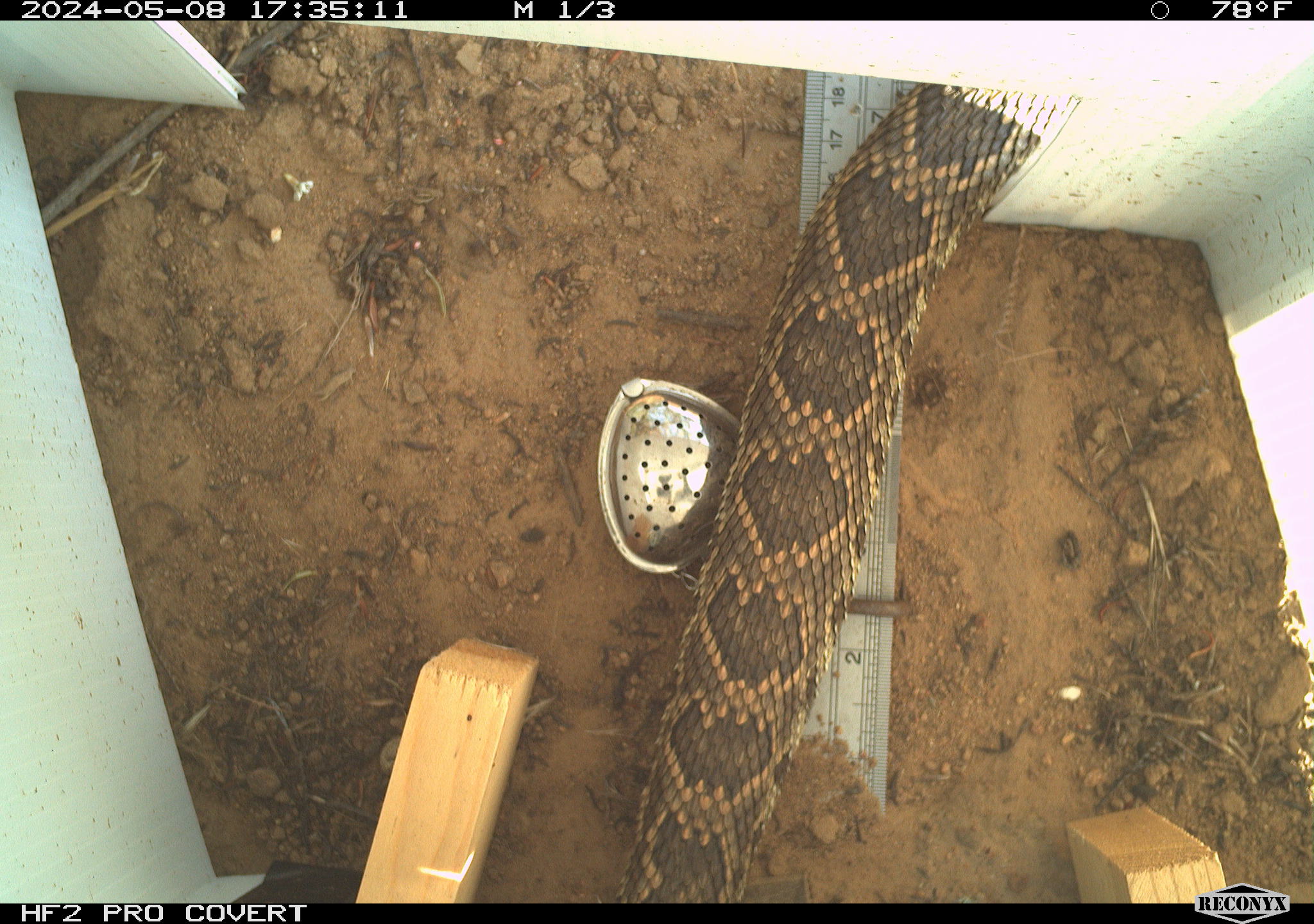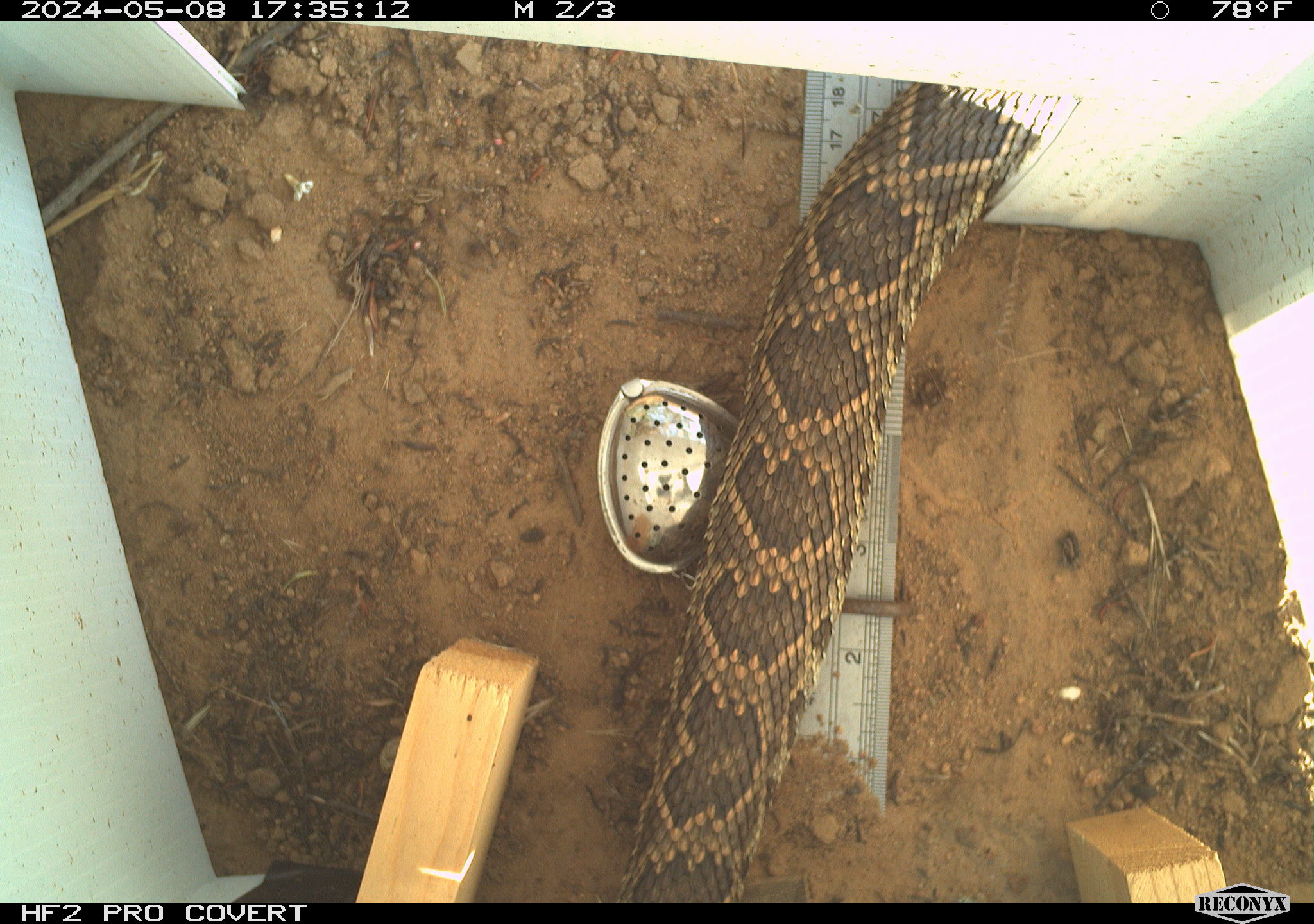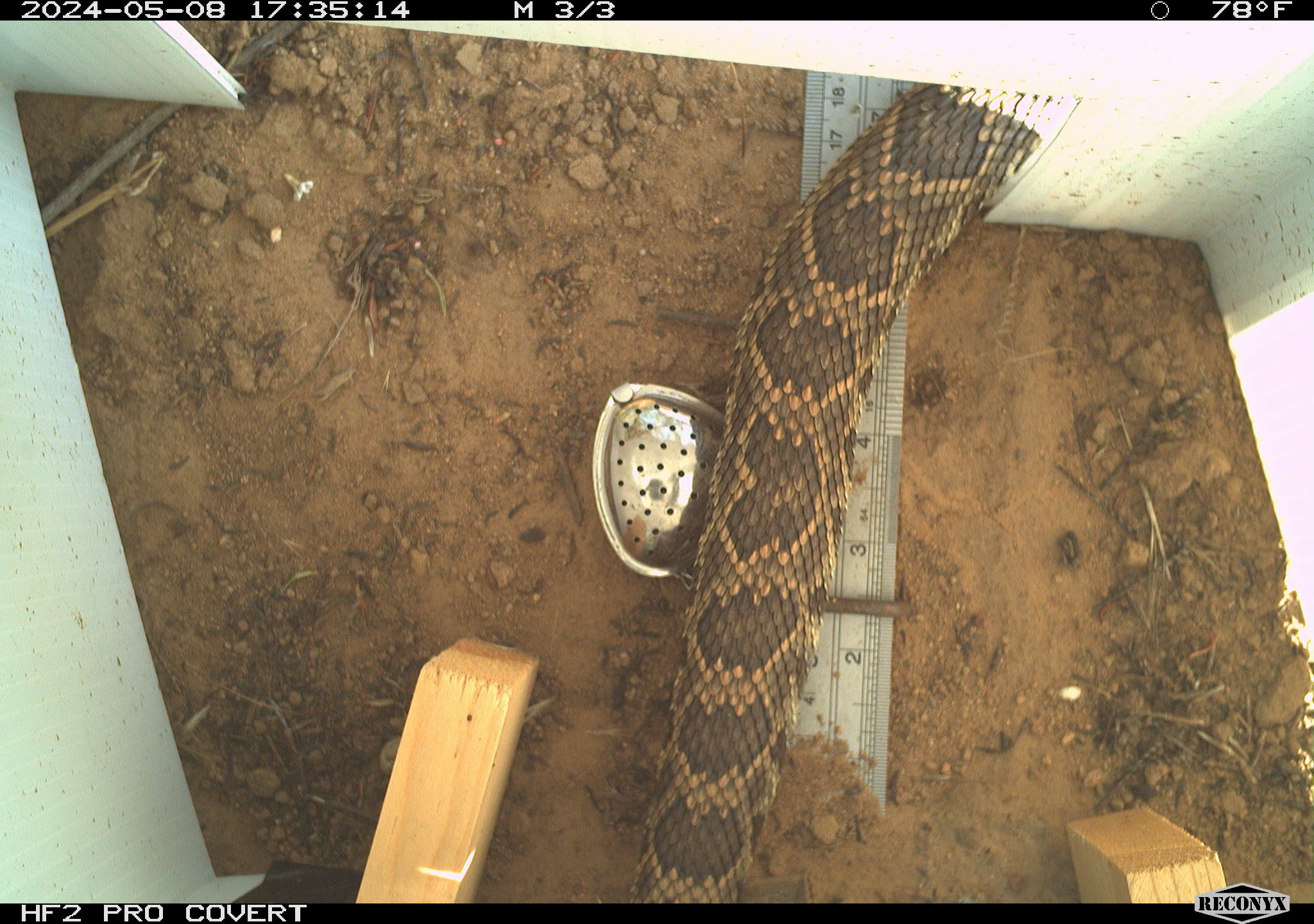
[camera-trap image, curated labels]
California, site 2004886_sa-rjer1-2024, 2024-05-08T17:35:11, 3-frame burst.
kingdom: Animalia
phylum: Chordata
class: Reptilia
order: Squamata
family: Viperidae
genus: Crotalus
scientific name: Crotalus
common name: rattlers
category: crotalus species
Crotalus species (rattlers) (Crotalus).